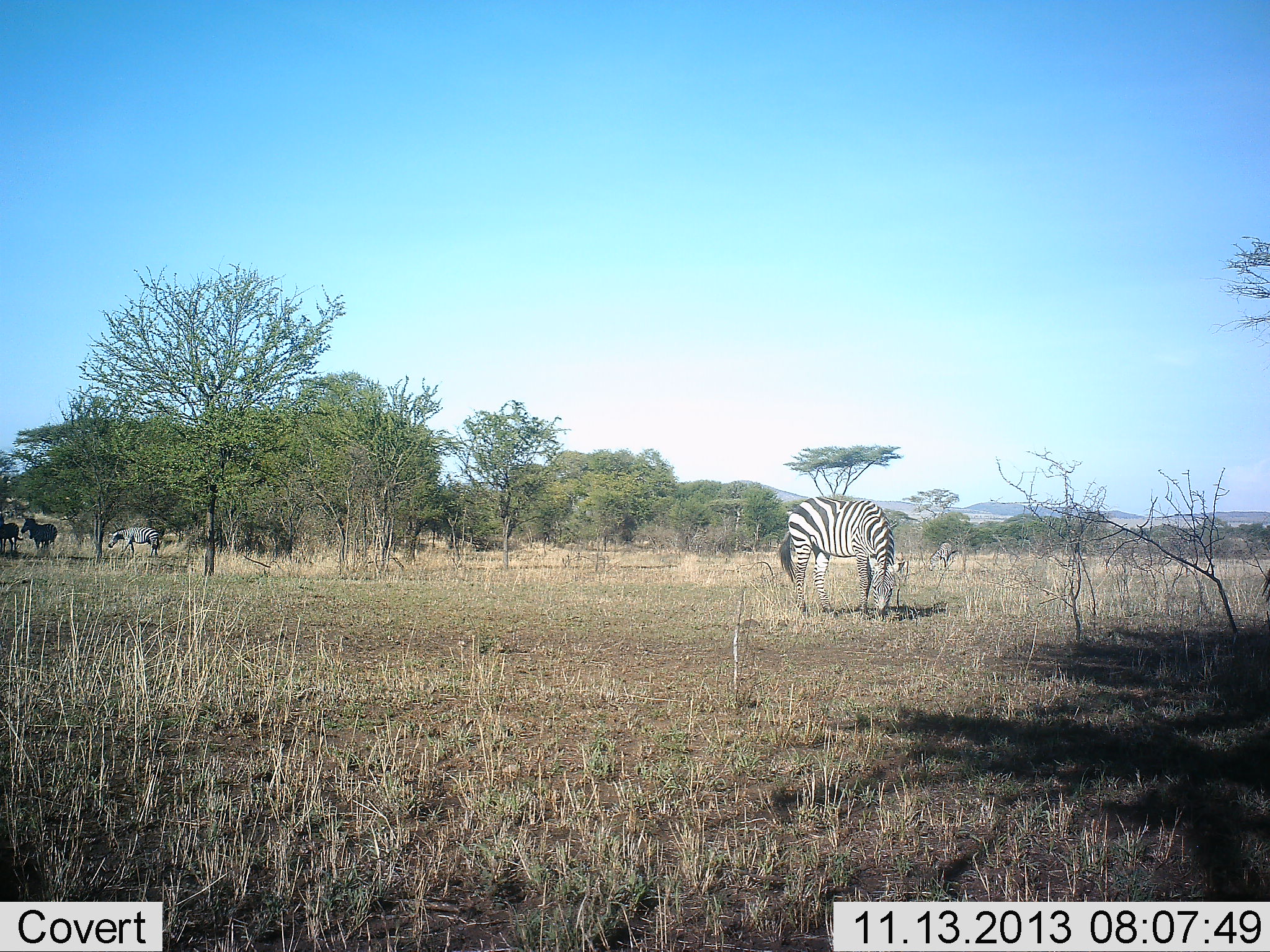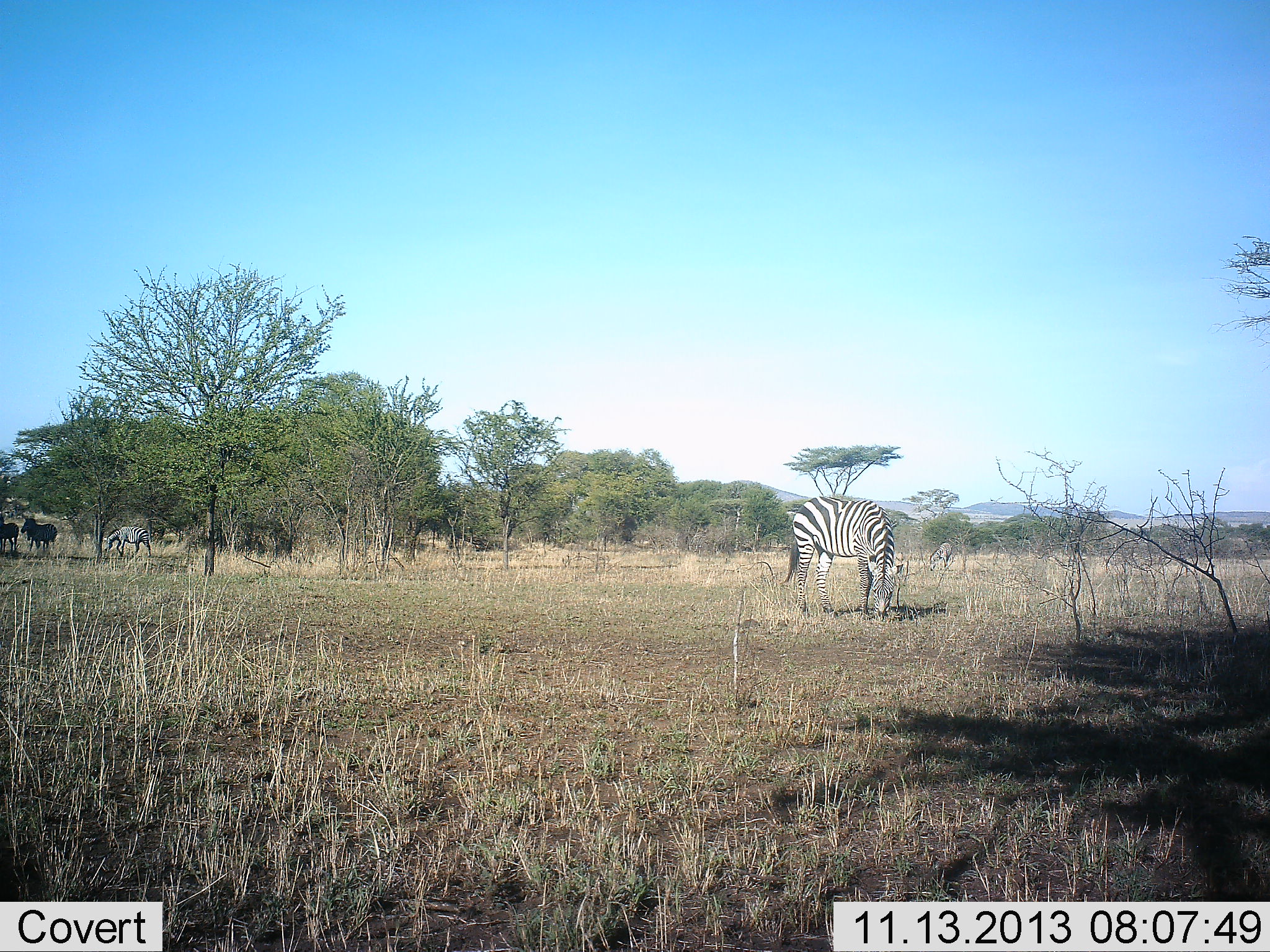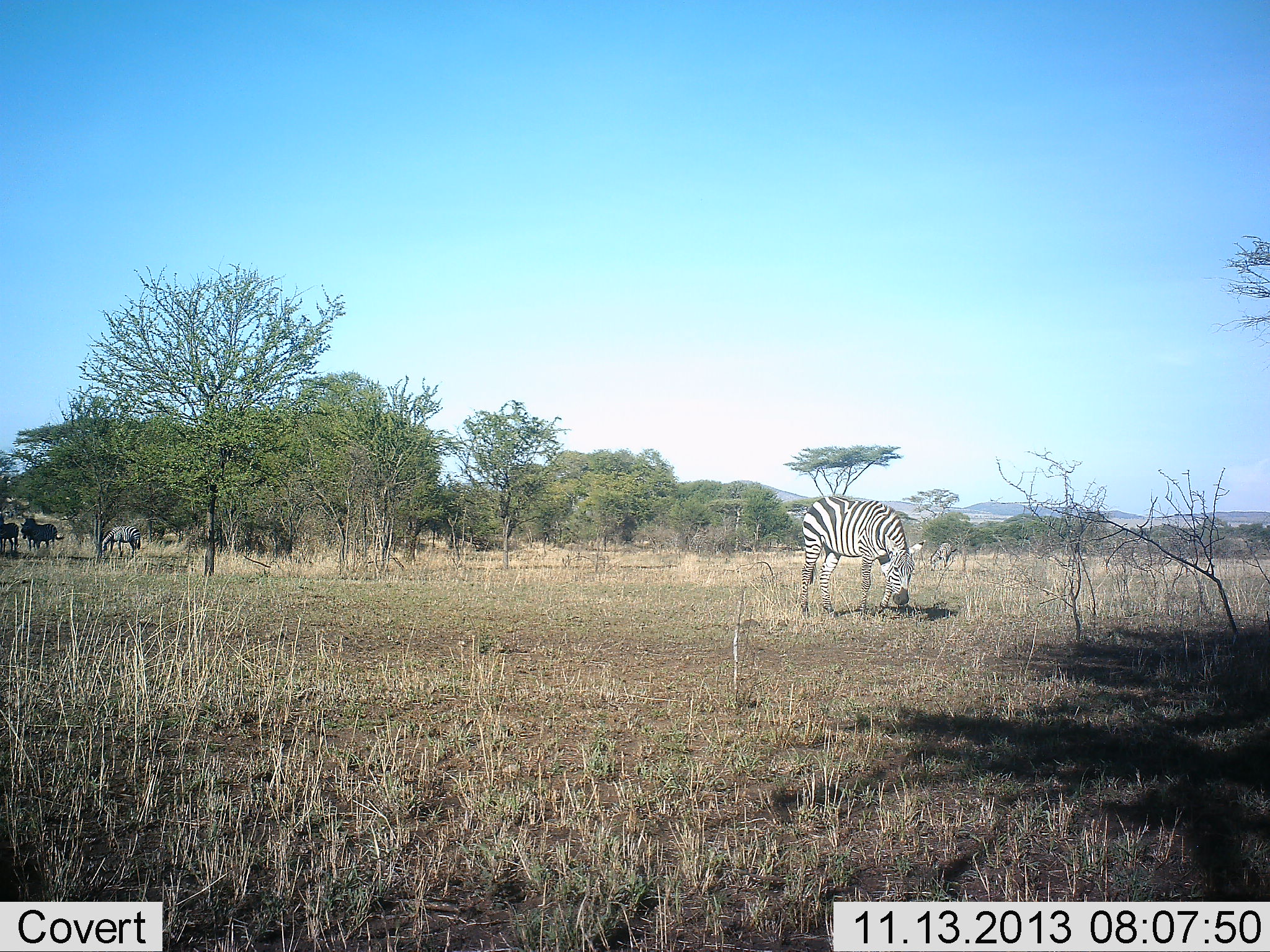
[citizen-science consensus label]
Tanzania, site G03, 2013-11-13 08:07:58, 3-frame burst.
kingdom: Animalia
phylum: Chordata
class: Mammalia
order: Perissodactyla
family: Equidae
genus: Equus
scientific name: Equus quagga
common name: plains zebra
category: zebra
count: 4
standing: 55%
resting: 2%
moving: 38%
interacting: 3%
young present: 2%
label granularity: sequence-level